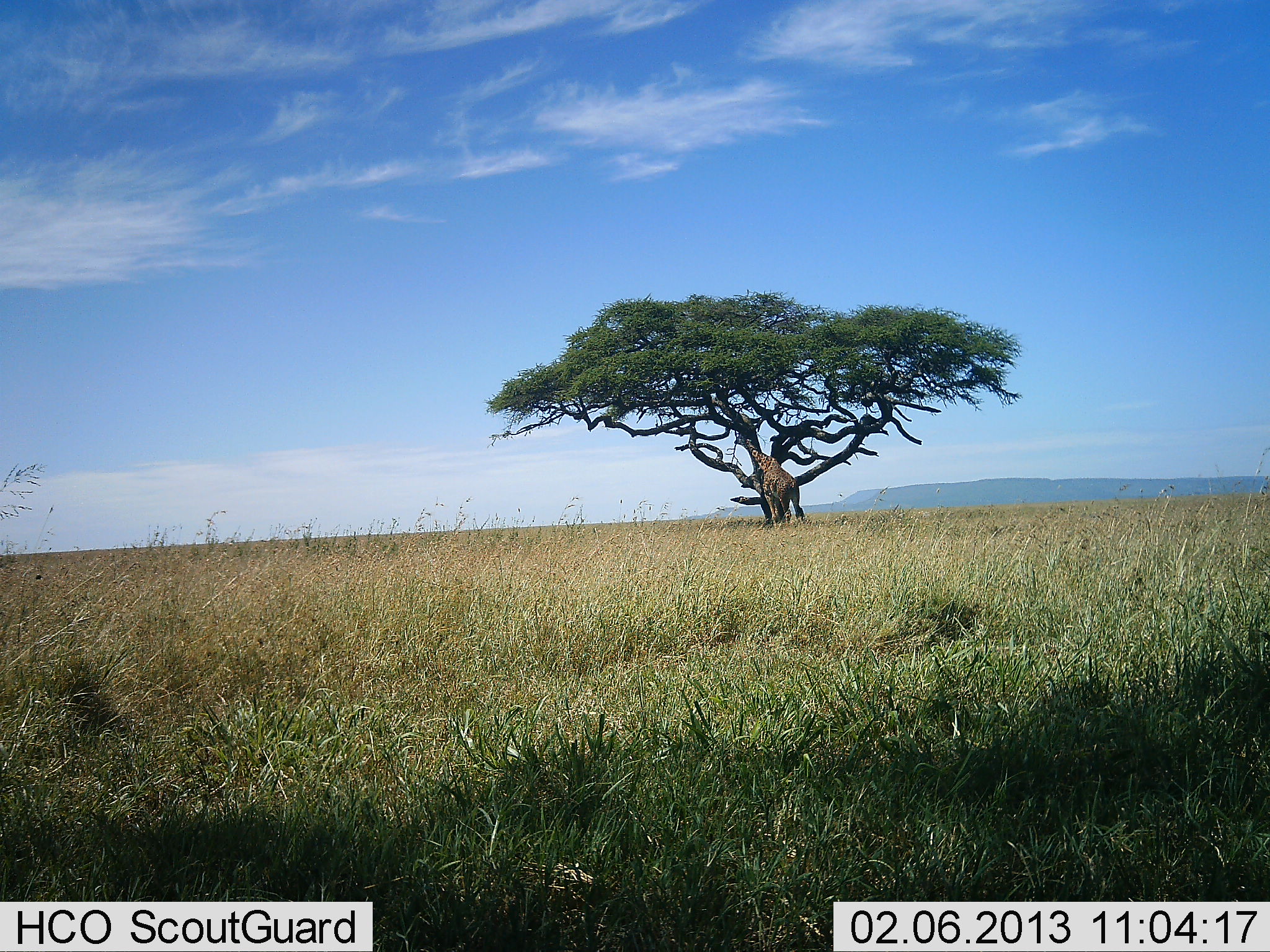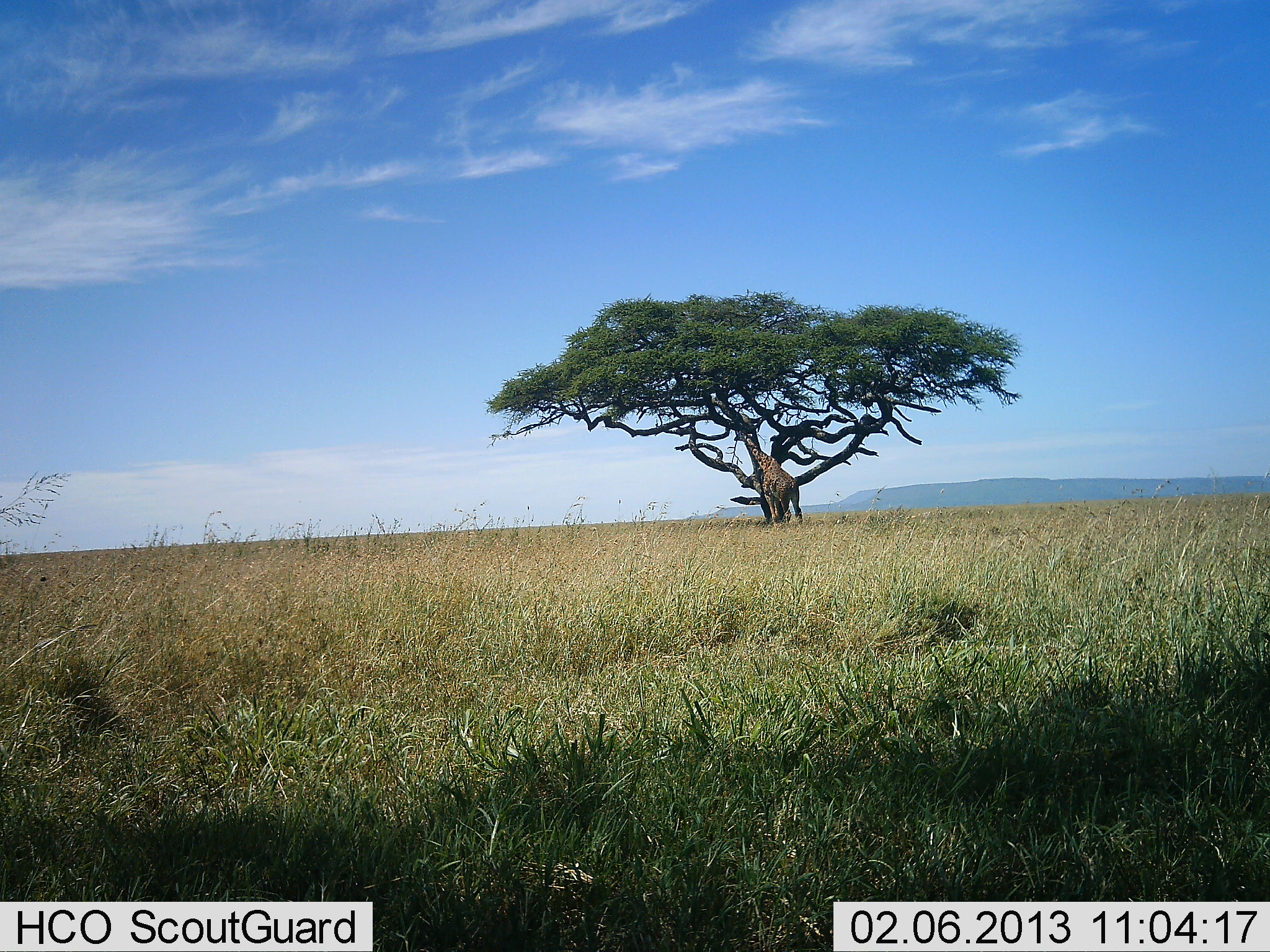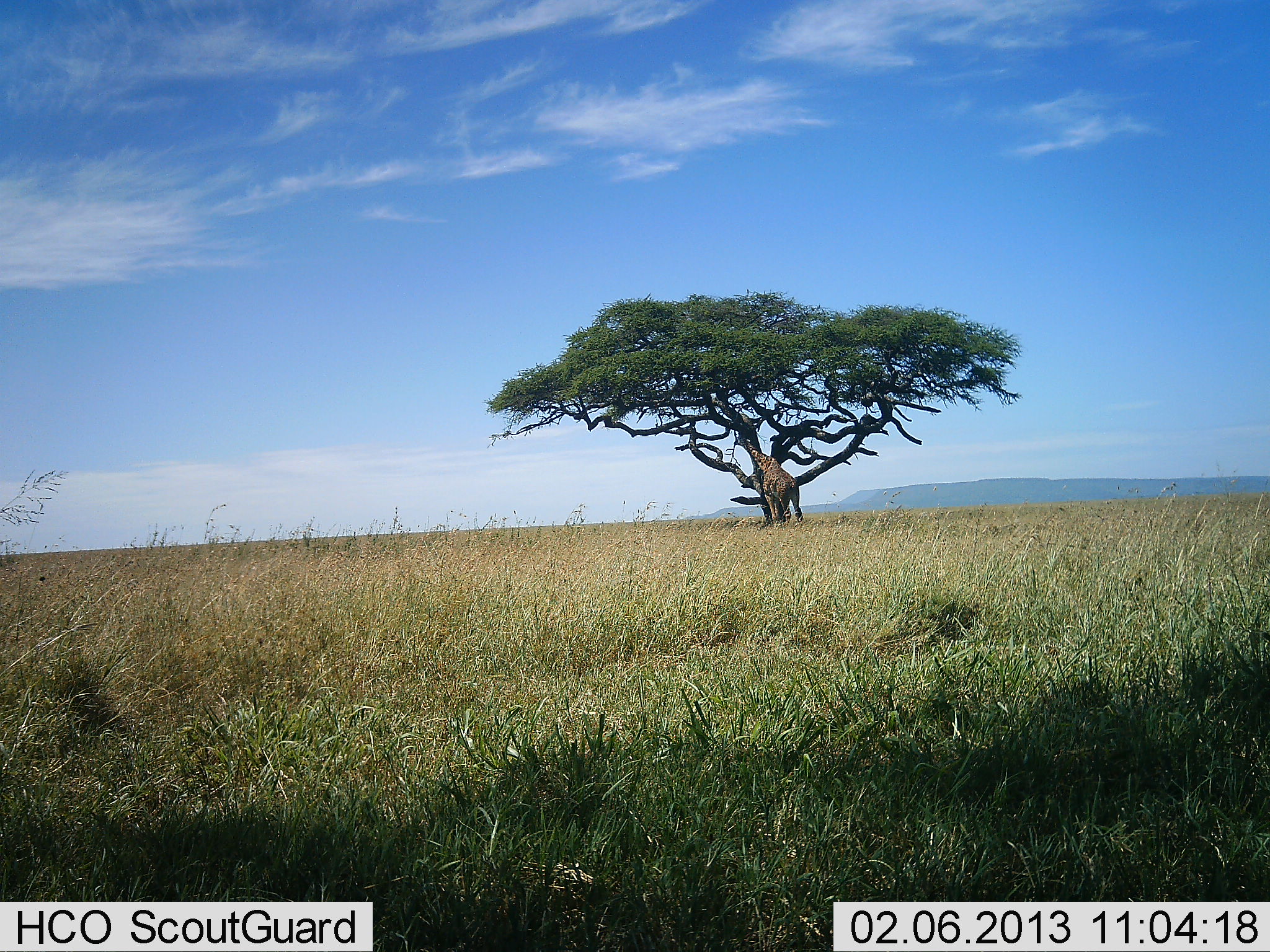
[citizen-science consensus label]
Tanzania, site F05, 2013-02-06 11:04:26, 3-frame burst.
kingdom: Animalia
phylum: Chordata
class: Mammalia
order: Artiodactyla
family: Giraffidae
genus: Giraffa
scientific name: Giraffa camelopardalis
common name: giraffe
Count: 1.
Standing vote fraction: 27%.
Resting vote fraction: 0%.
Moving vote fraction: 3%.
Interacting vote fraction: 0%.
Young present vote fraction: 0%.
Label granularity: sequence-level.